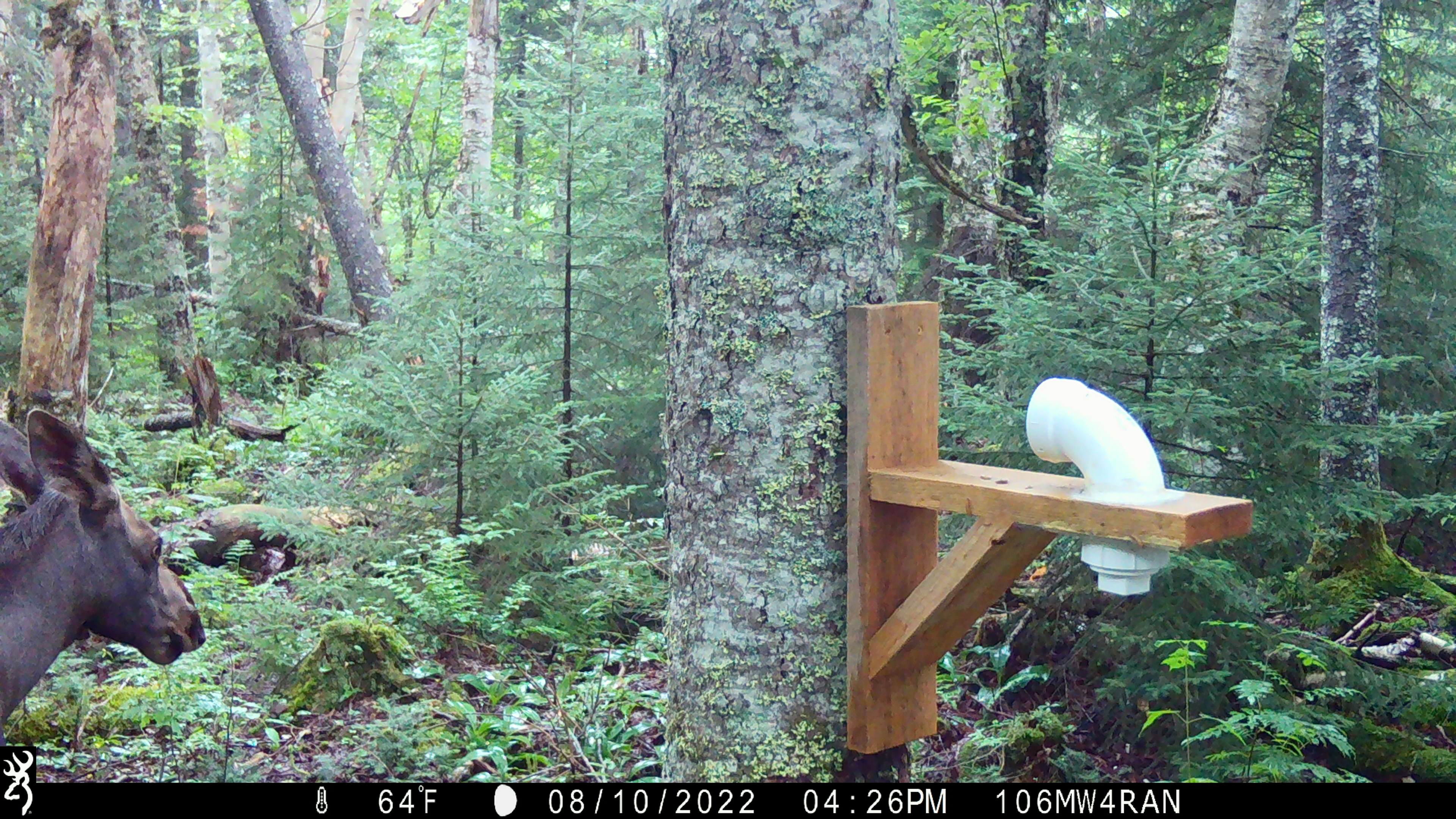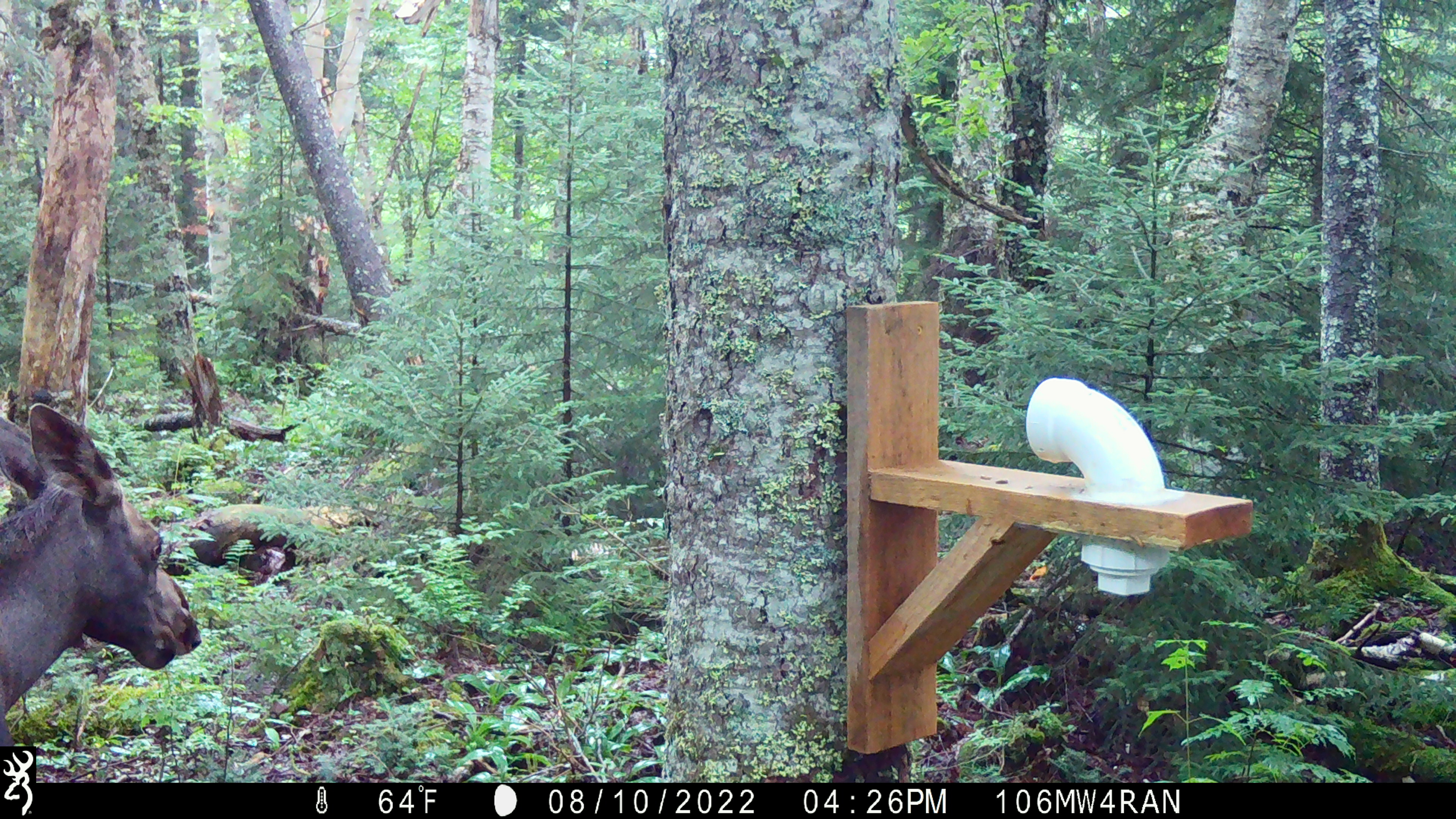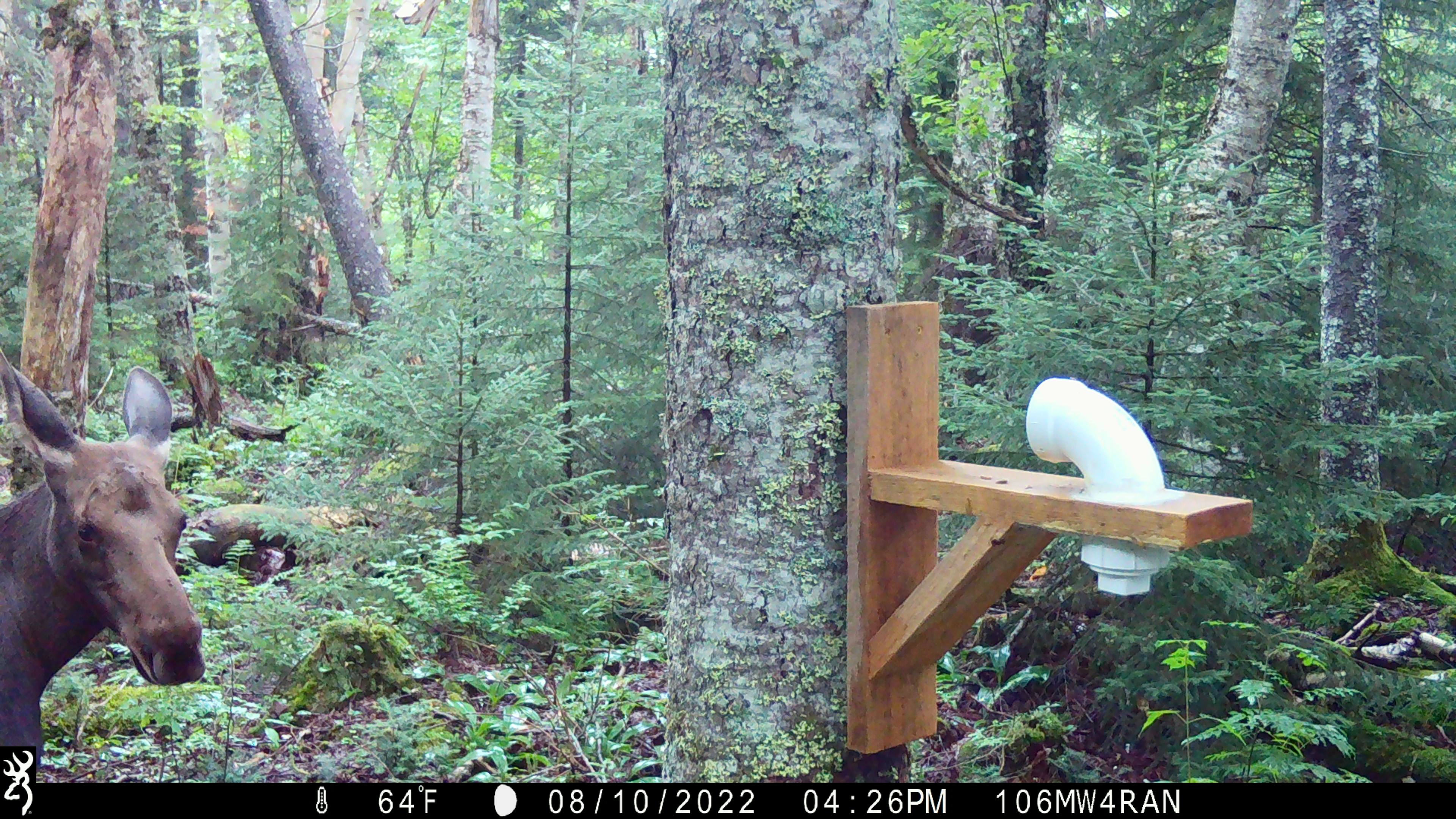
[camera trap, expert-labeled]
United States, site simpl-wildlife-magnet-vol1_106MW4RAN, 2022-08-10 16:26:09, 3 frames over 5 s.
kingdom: Animalia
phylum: Chordata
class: Mammalia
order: Artiodactyla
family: Cervidae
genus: Alces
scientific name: Alces alces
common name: moose